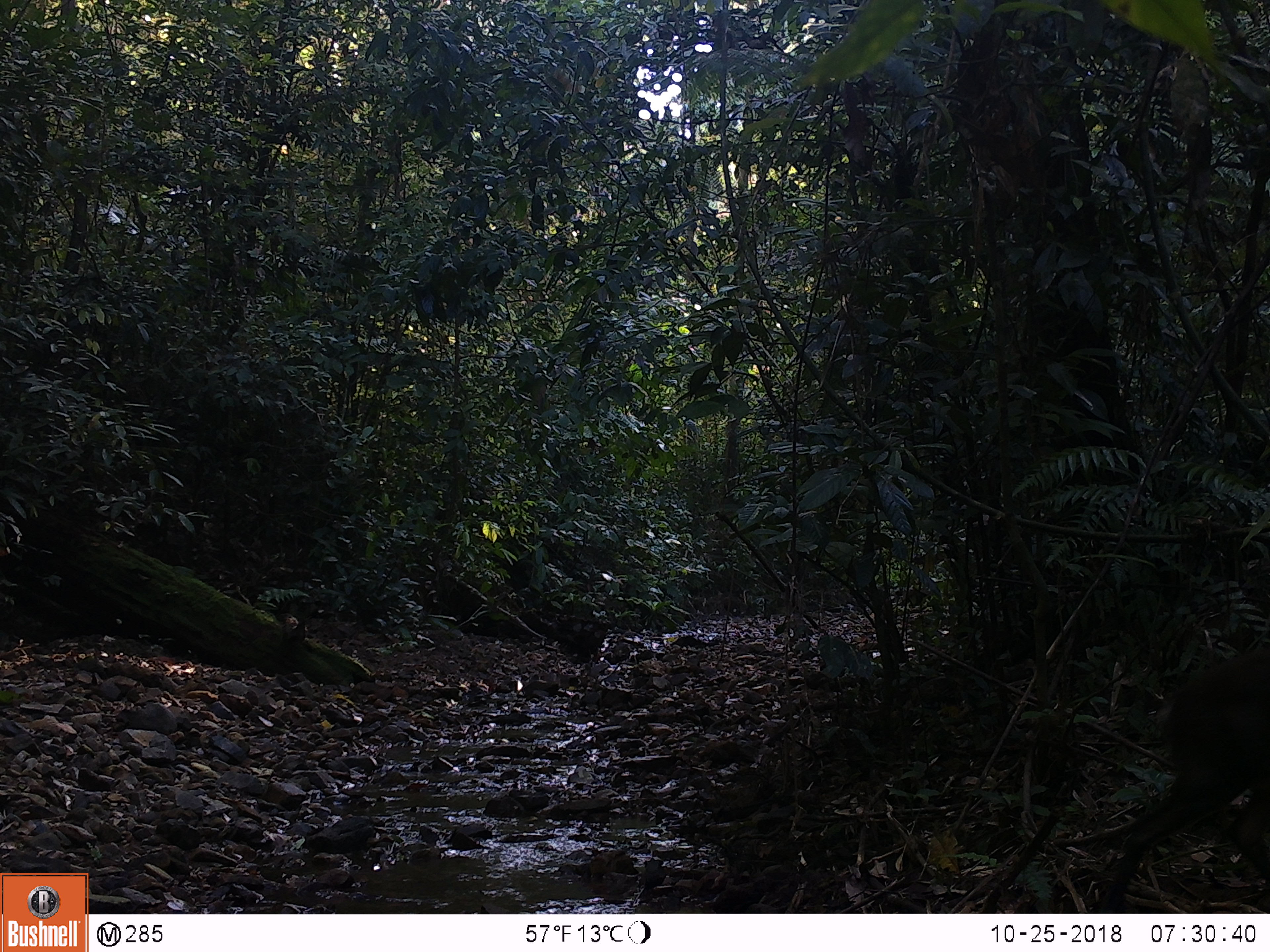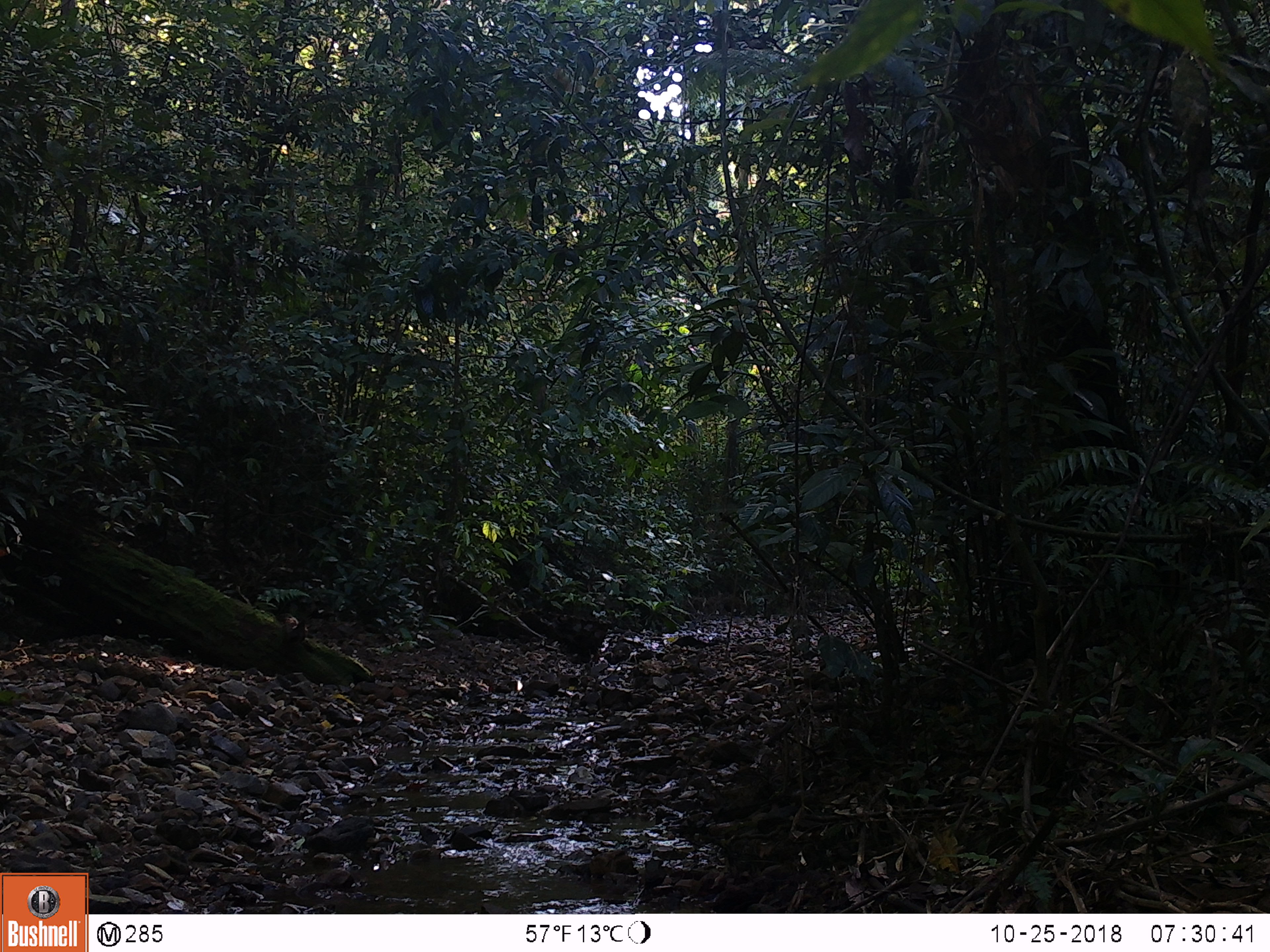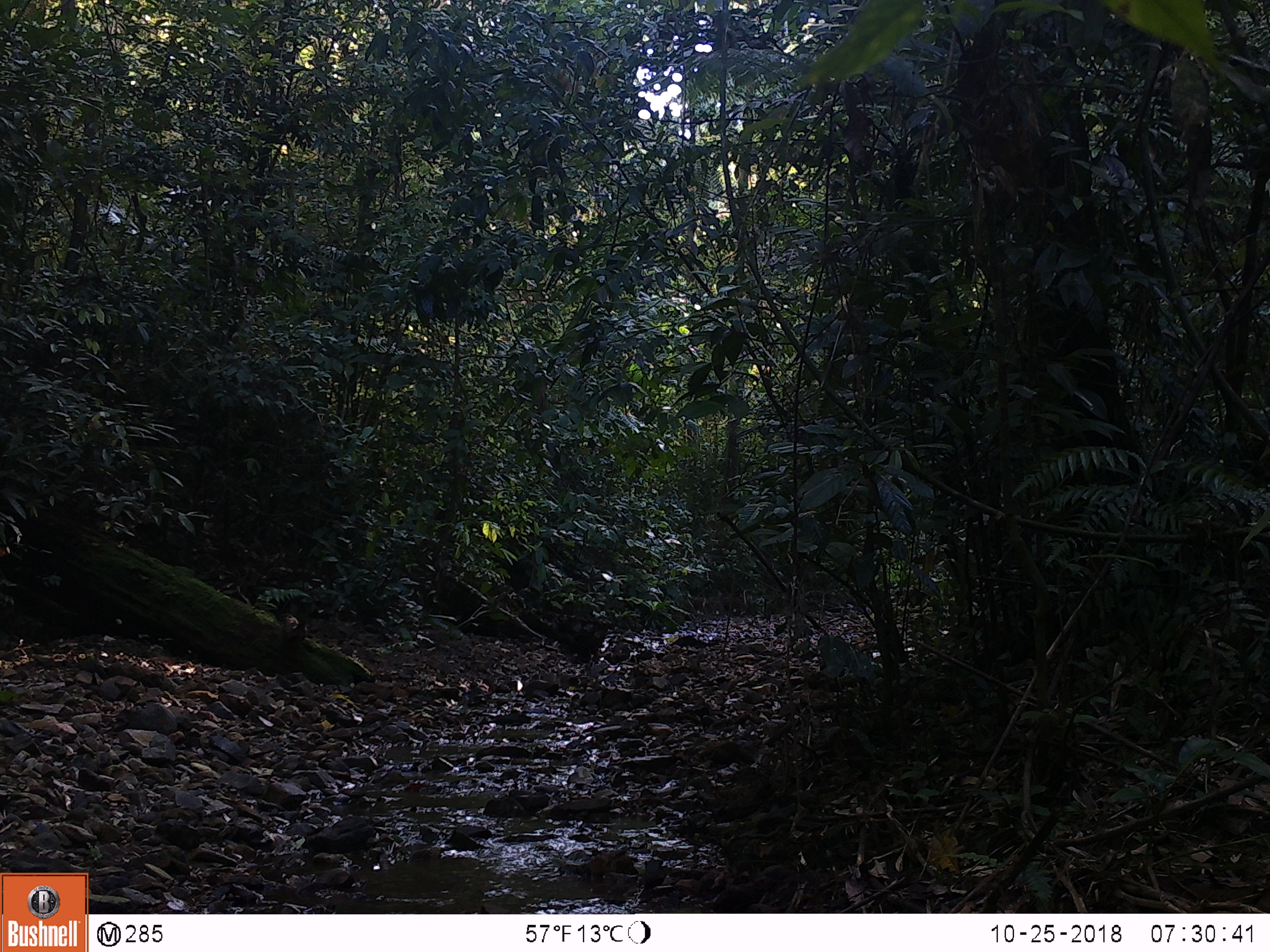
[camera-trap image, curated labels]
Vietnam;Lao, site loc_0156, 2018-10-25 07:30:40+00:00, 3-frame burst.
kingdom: Animalia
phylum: Chordata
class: Mammalia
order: Artiodactyla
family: Cervidae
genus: Muntiacus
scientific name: Muntiacus rooseveltorum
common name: roosevelt's muntjac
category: roosevelts muntjac group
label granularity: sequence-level